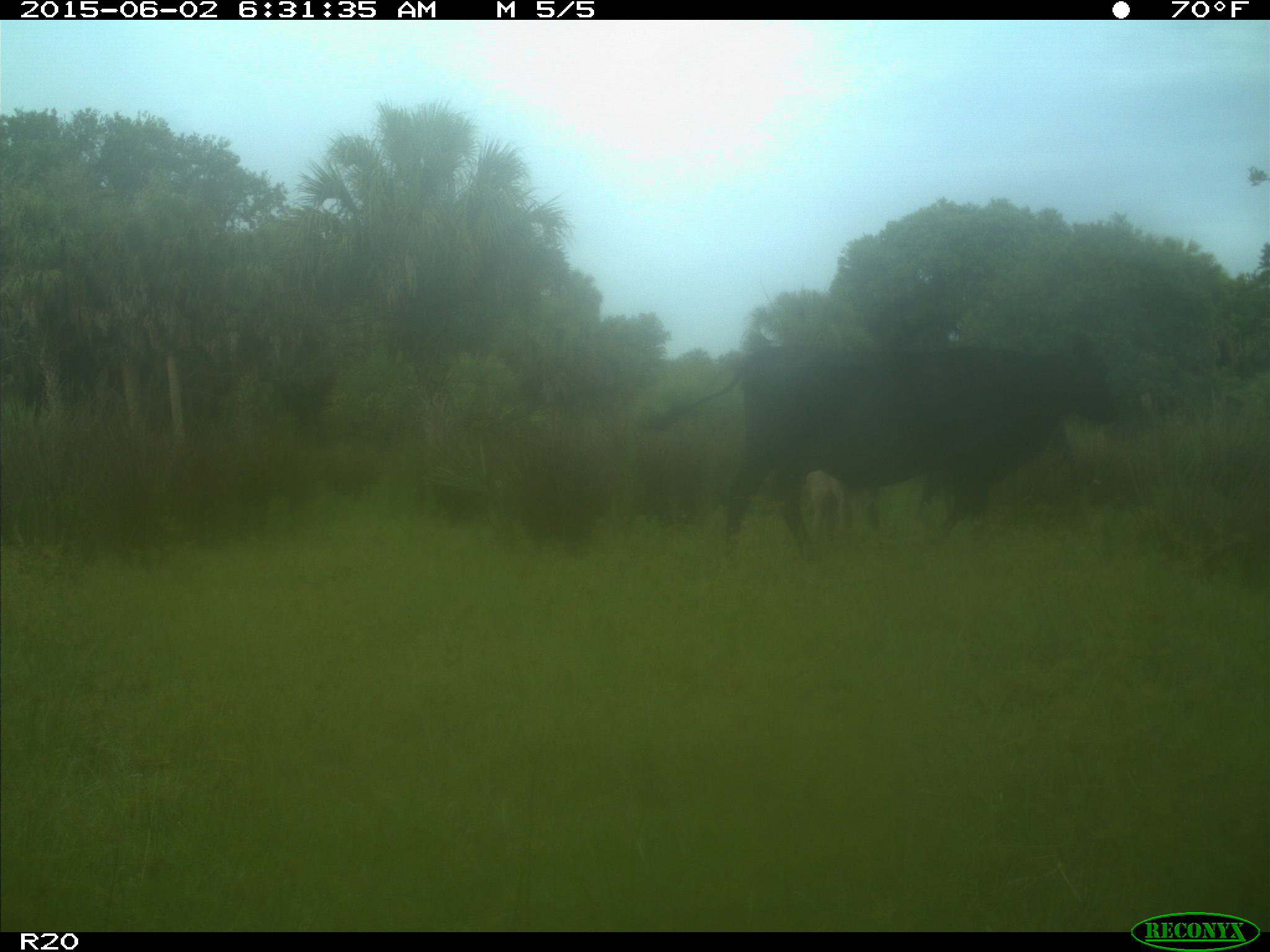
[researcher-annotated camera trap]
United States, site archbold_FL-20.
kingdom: Animalia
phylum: Chordata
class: Mammalia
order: Artiodactyla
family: Bovidae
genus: Bos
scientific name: Bos taurus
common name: domestic cow